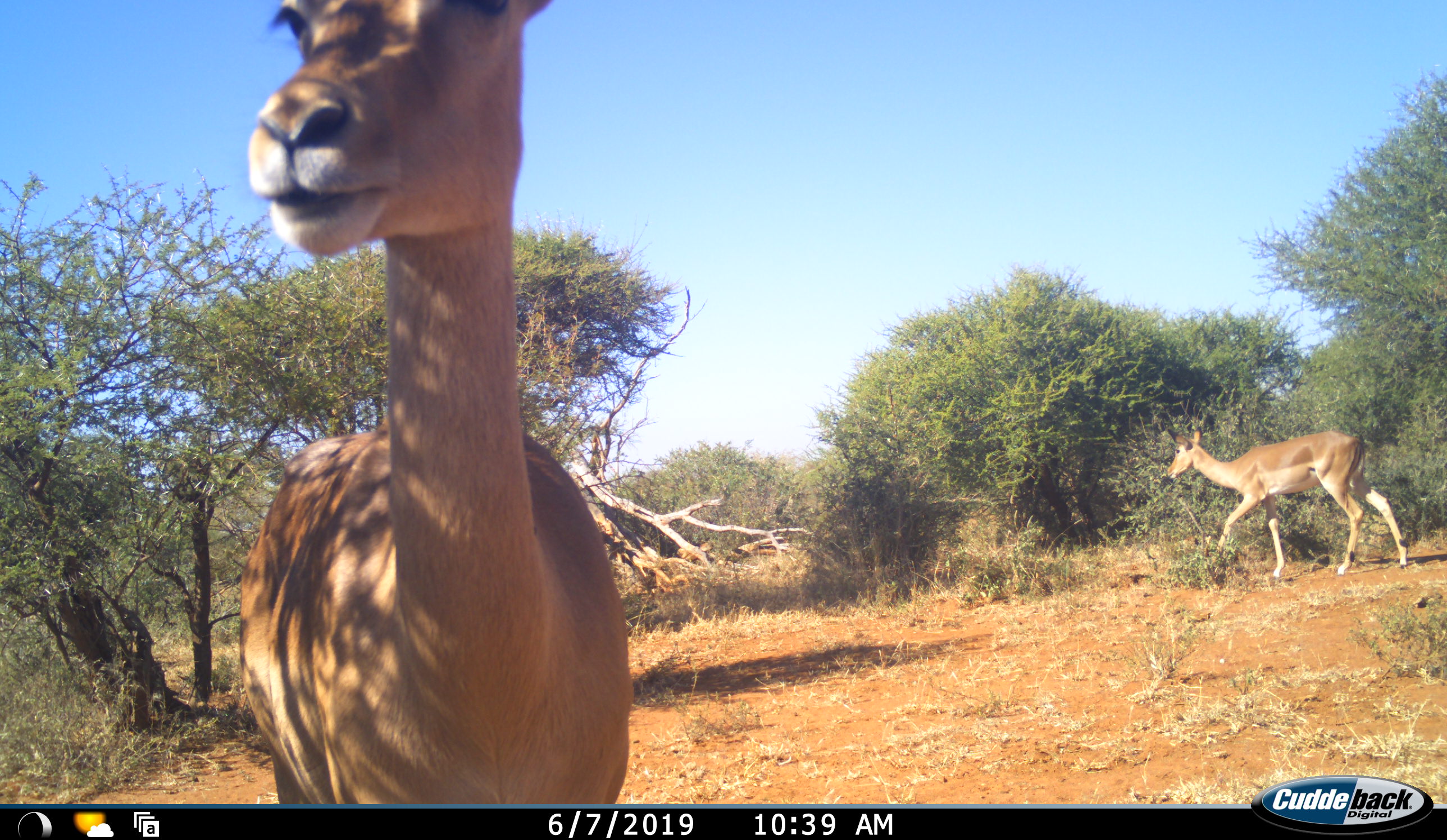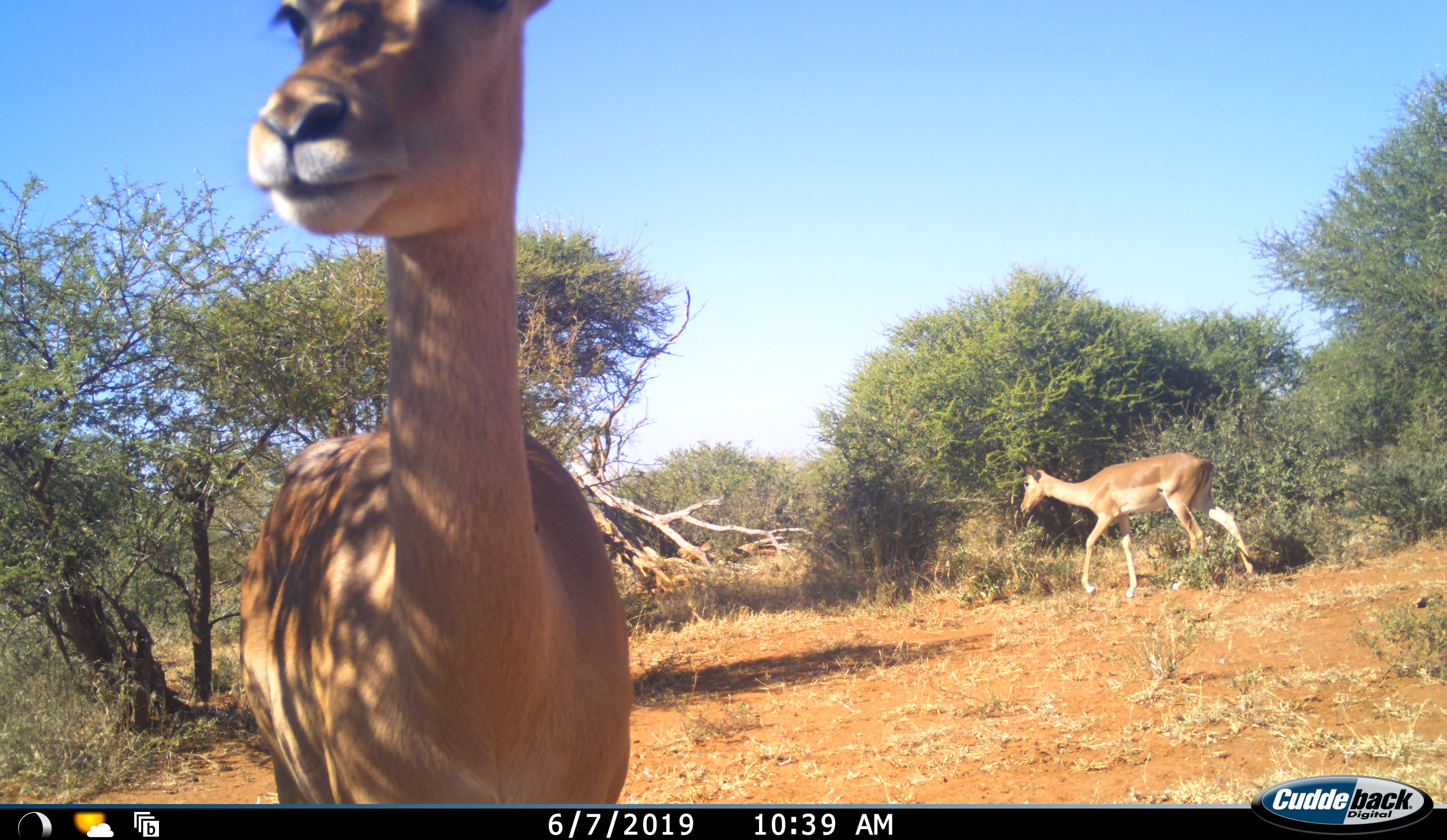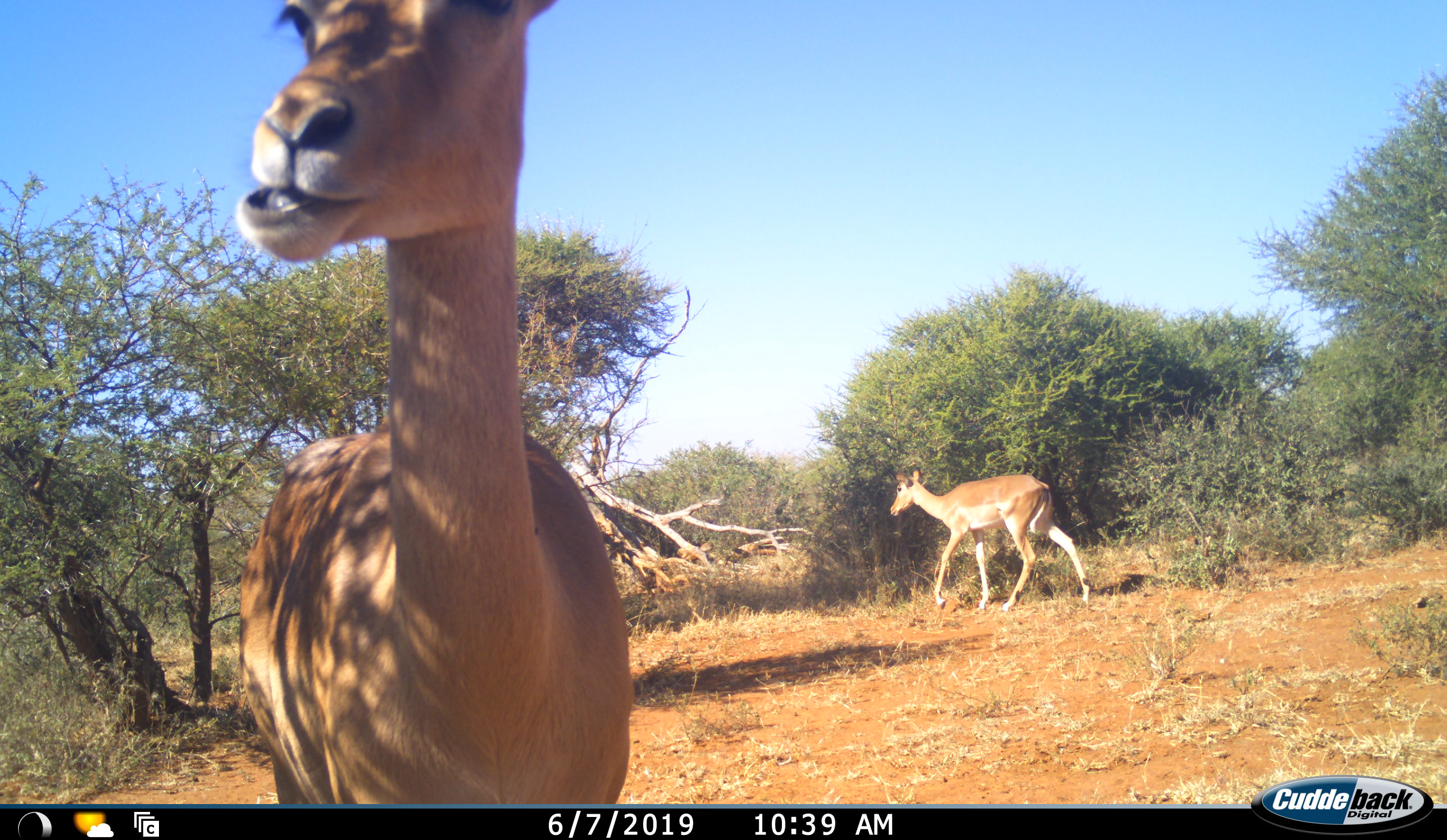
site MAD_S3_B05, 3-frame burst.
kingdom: Animalia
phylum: Chordata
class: Mammalia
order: Artiodactyla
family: Bovidae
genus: Aepyceros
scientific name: Aepyceros melampus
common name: impala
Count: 2.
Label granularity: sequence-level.